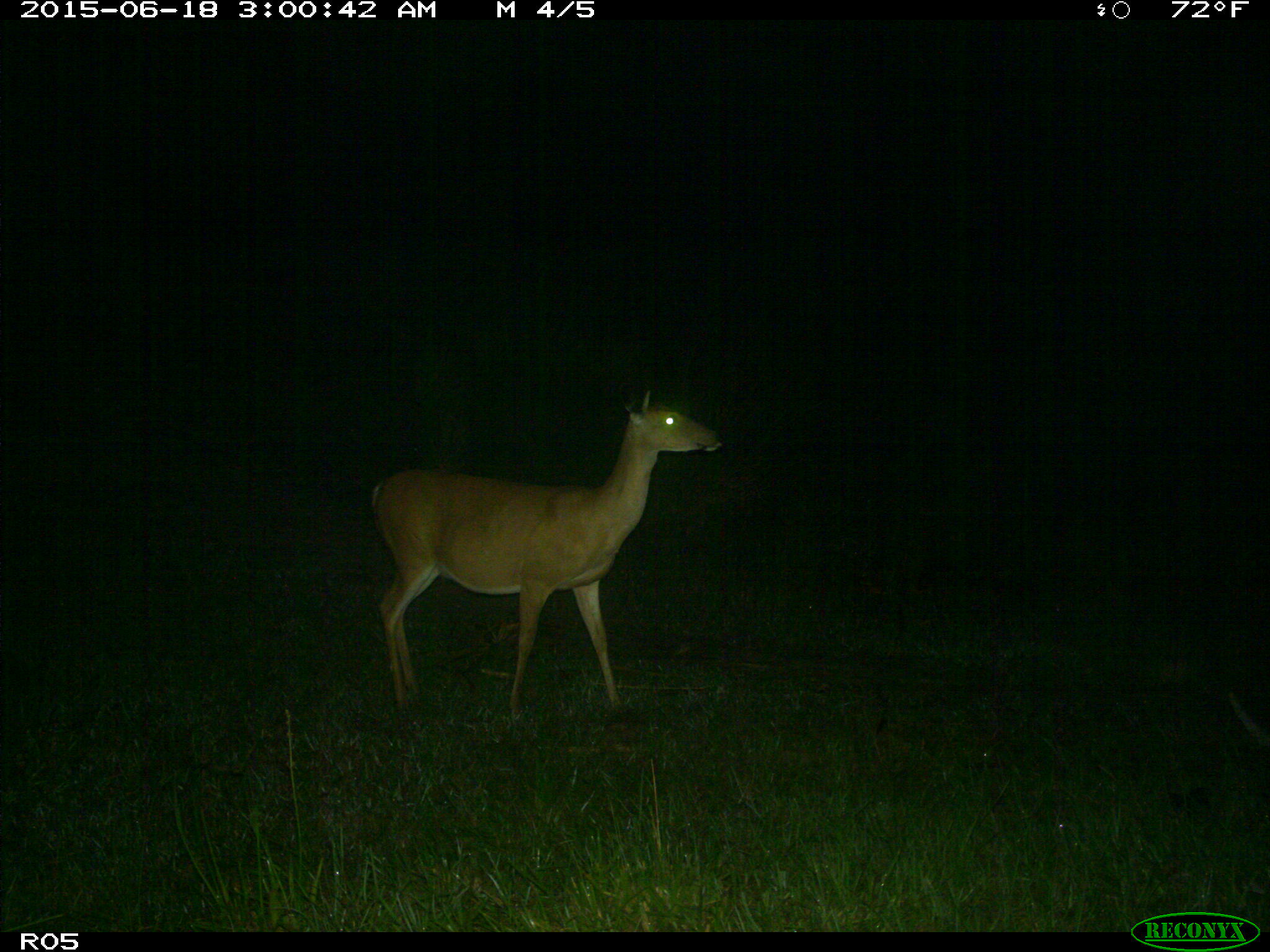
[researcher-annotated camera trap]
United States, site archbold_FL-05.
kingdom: Animalia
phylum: Chordata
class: Mammalia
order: Artiodactyla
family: Cervidae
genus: Odocoileus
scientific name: Odocoileus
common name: deer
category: unidentified deer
Unidentified deer (deer) (Odocoileus).